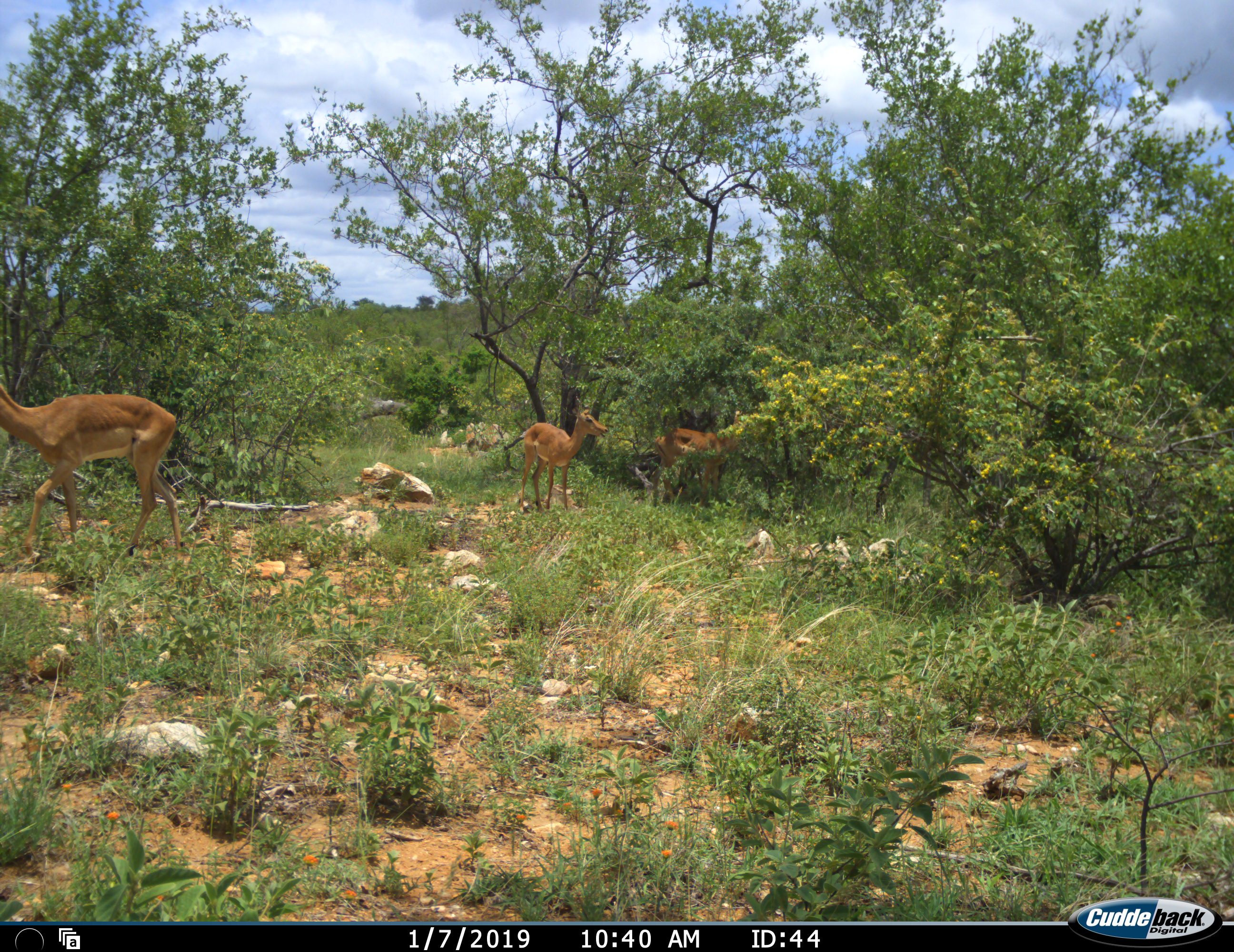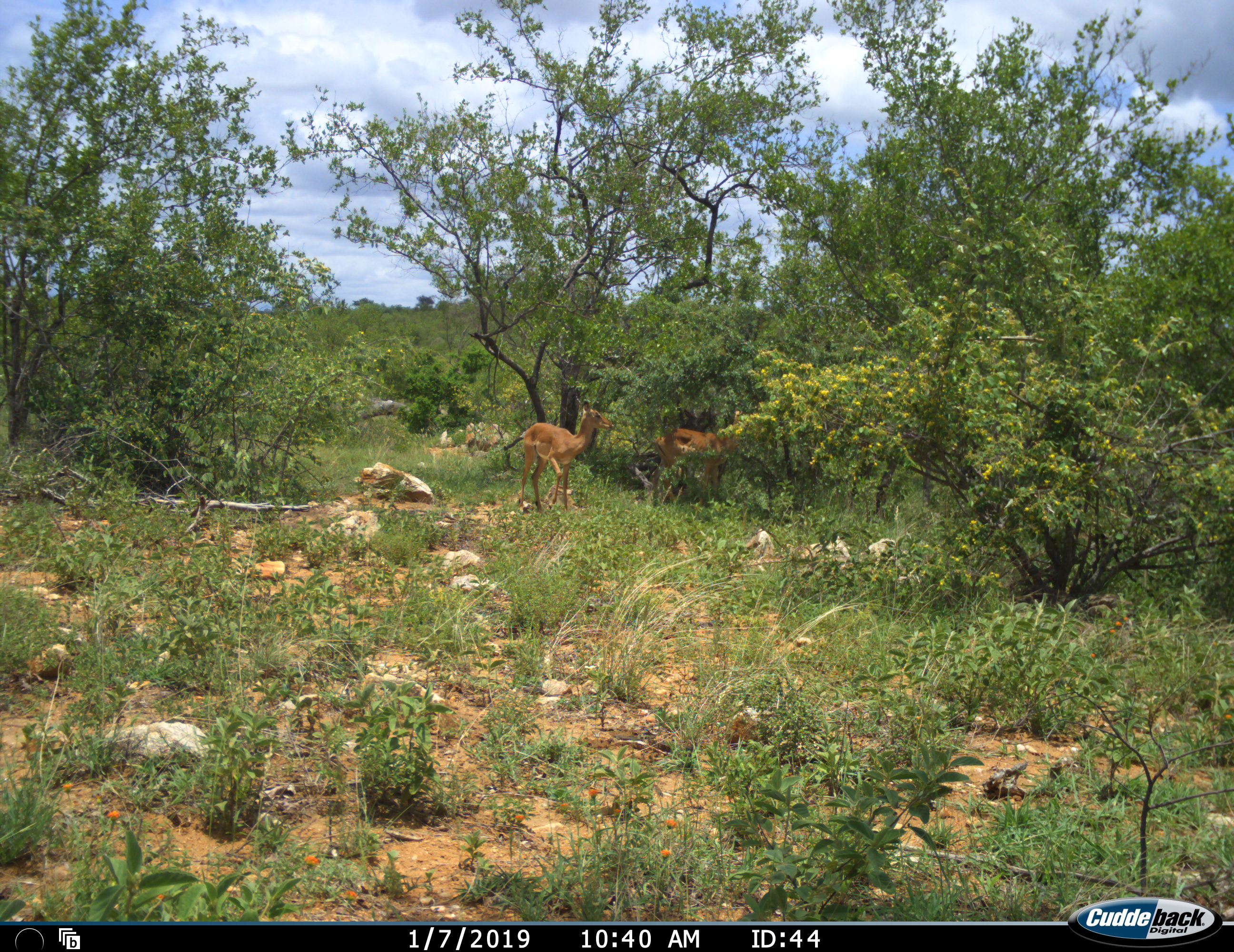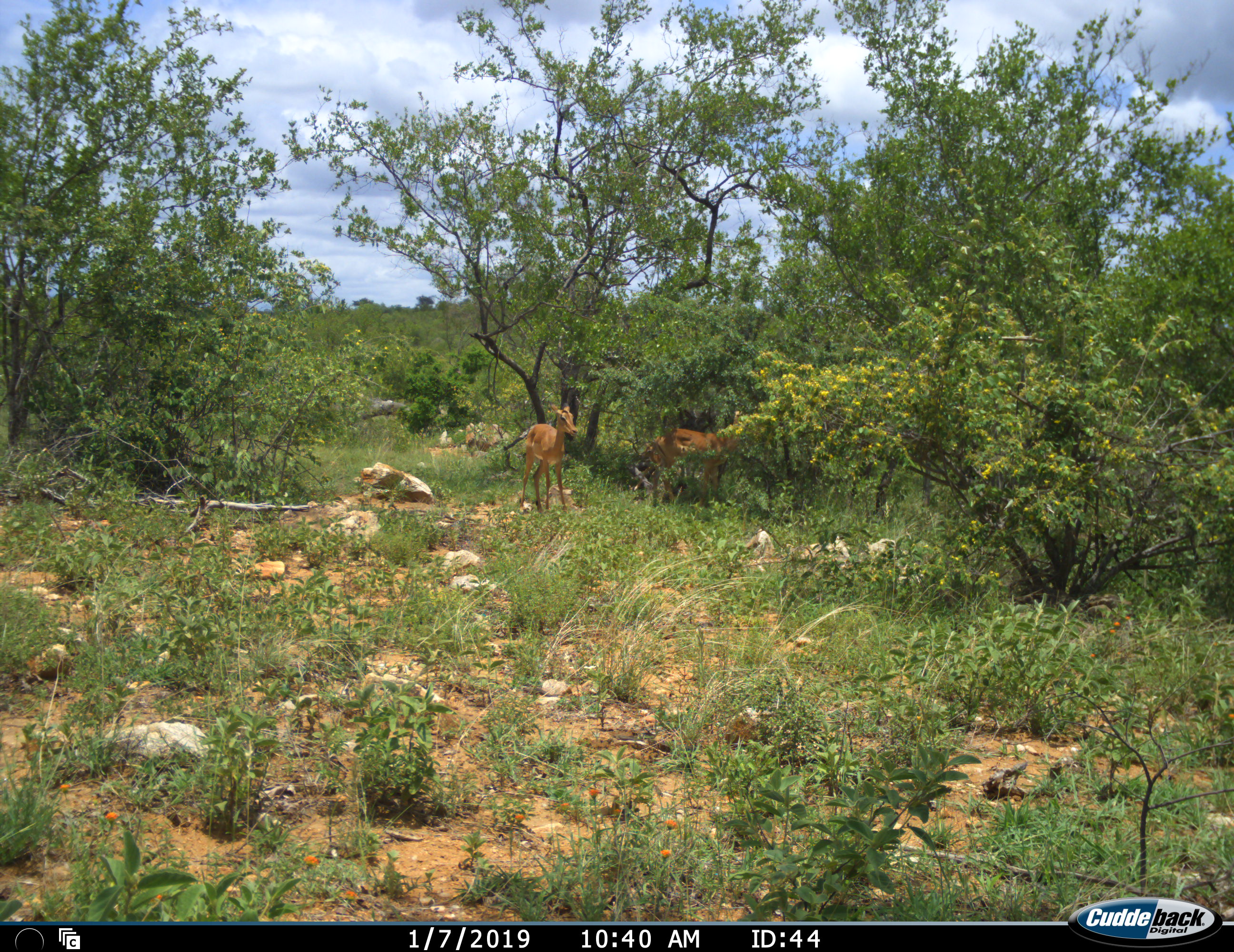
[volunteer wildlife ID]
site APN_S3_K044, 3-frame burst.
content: unidentified animal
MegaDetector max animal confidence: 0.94